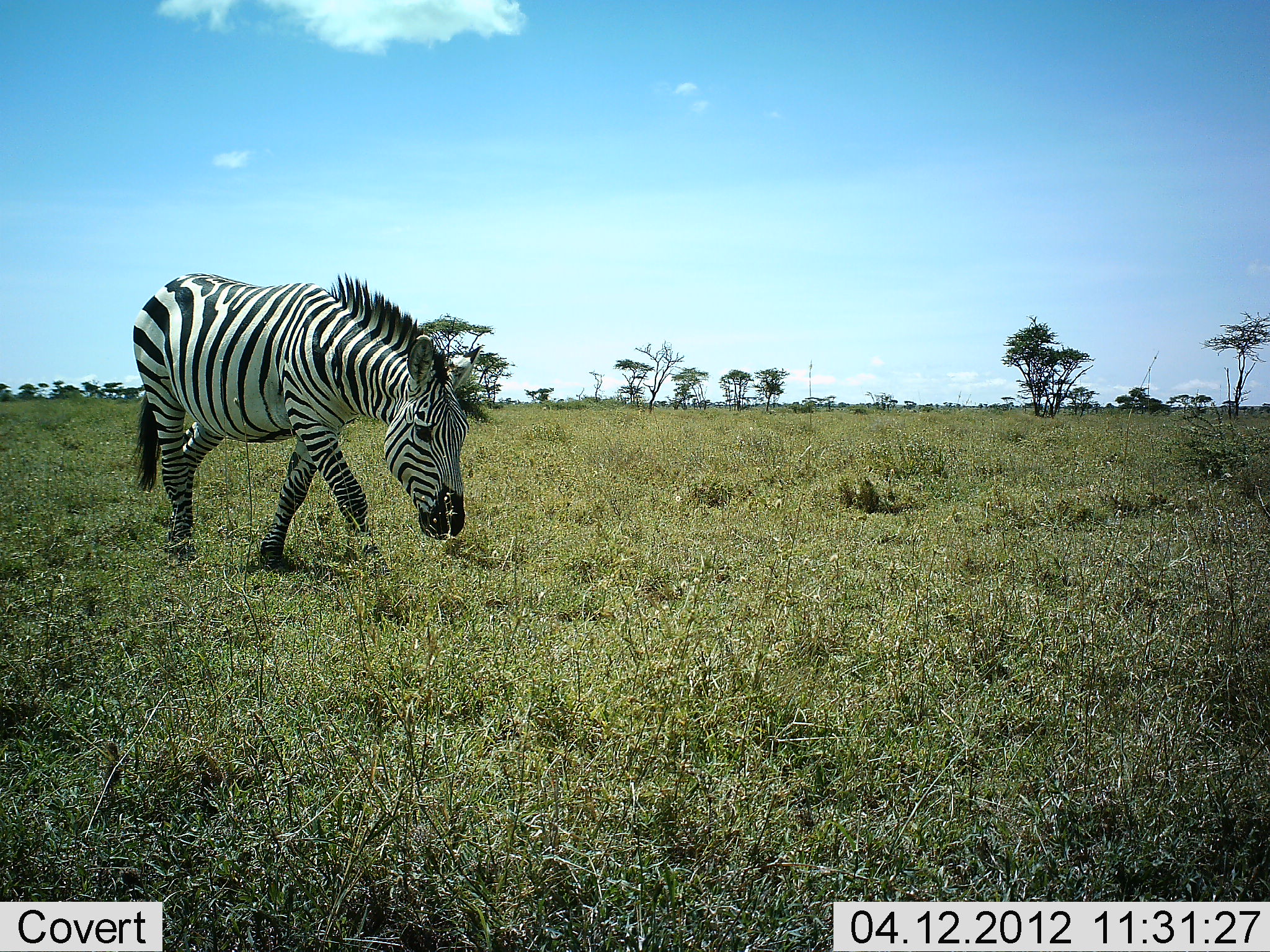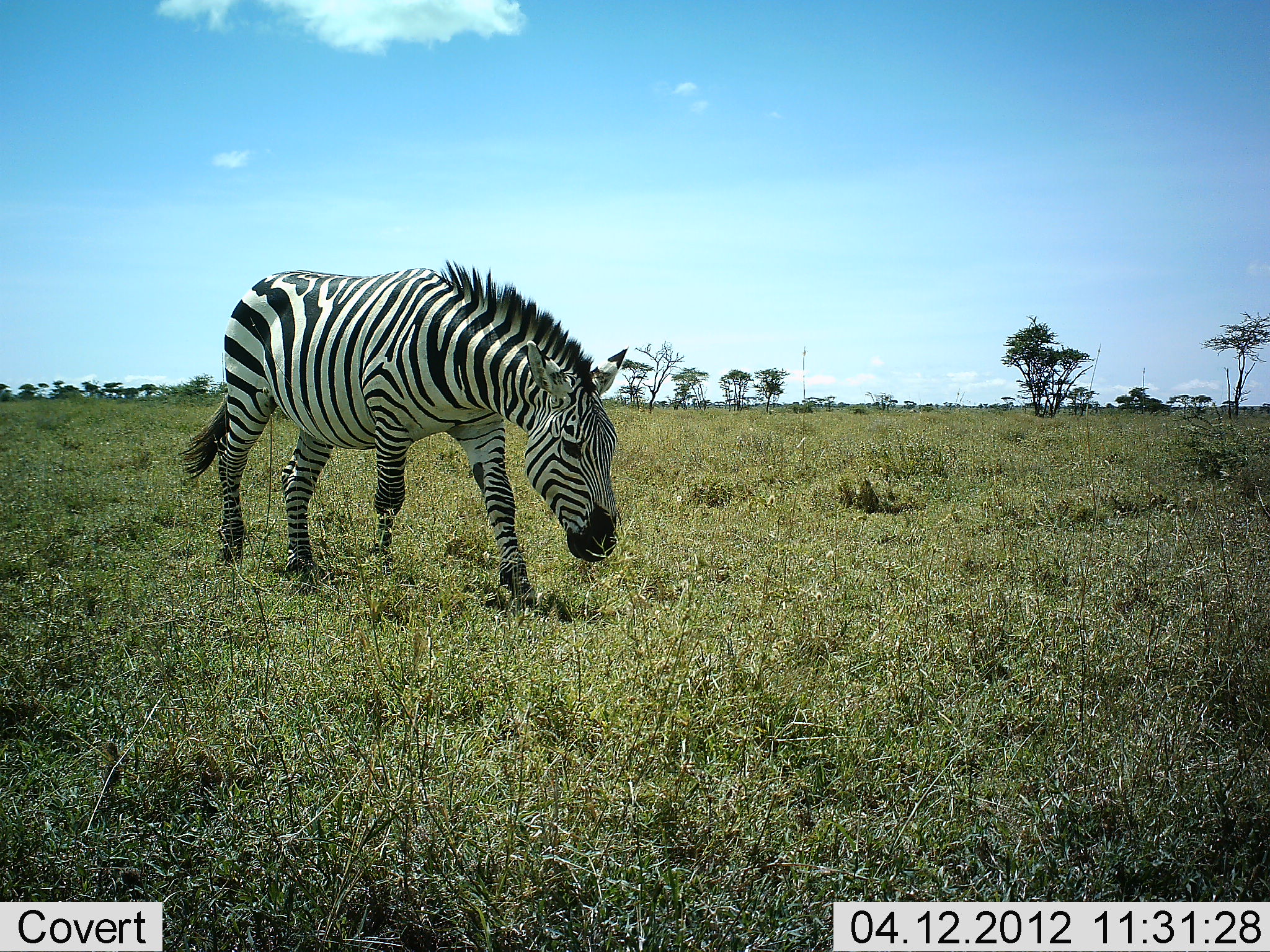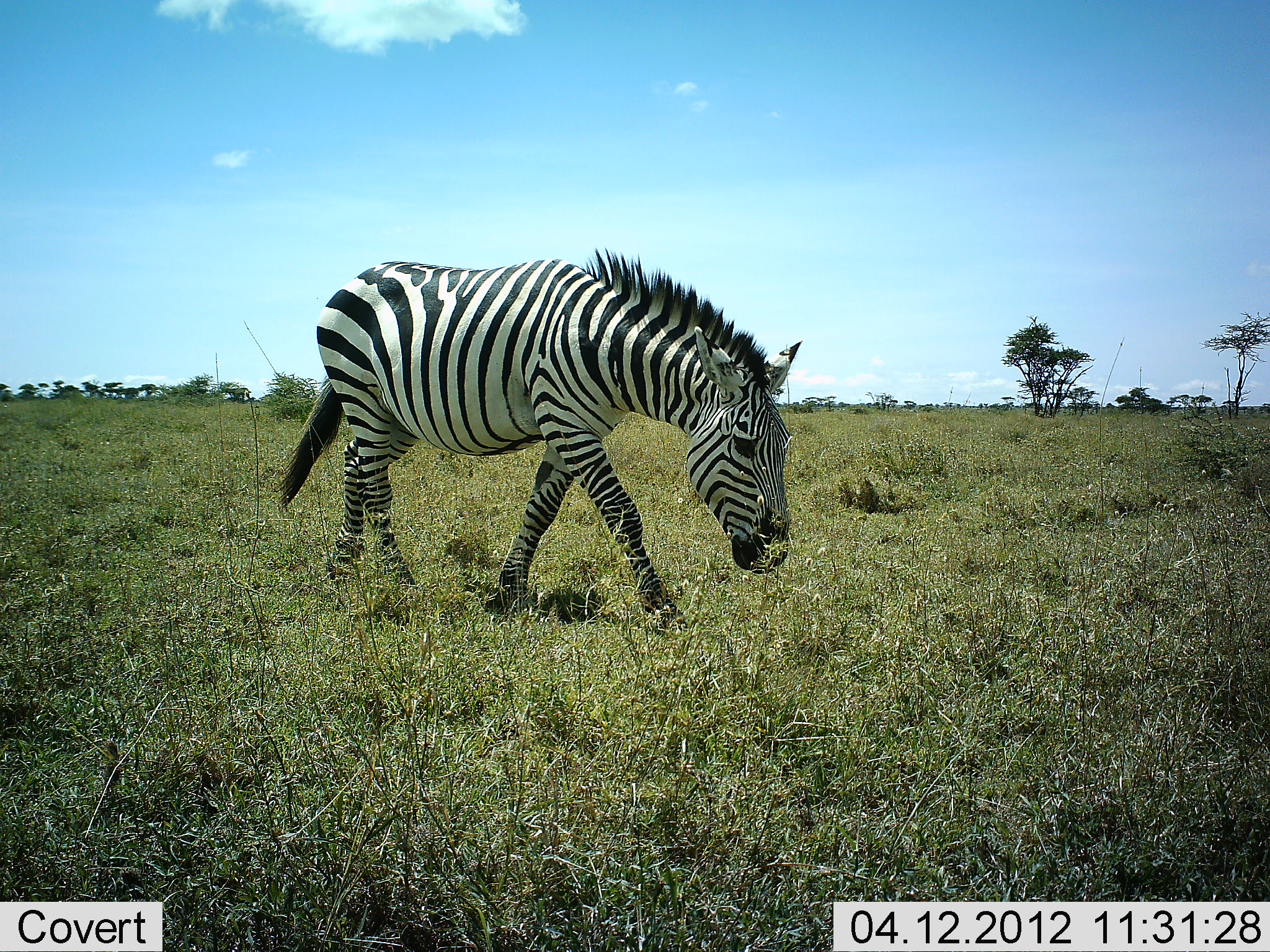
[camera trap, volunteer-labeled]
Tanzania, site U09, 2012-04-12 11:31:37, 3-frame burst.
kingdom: Animalia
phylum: Chordata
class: Mammalia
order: Perissodactyla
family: Equidae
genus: Equus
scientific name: Equus quagga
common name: plains zebra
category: zebra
Zebra (plains zebra) (Equus quagga), count 1. Behavior (volunteer vote fractions): standing 0%, resting 0%, moving 100%, interacting 0%. Young present (vote fraction): 0%. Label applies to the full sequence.